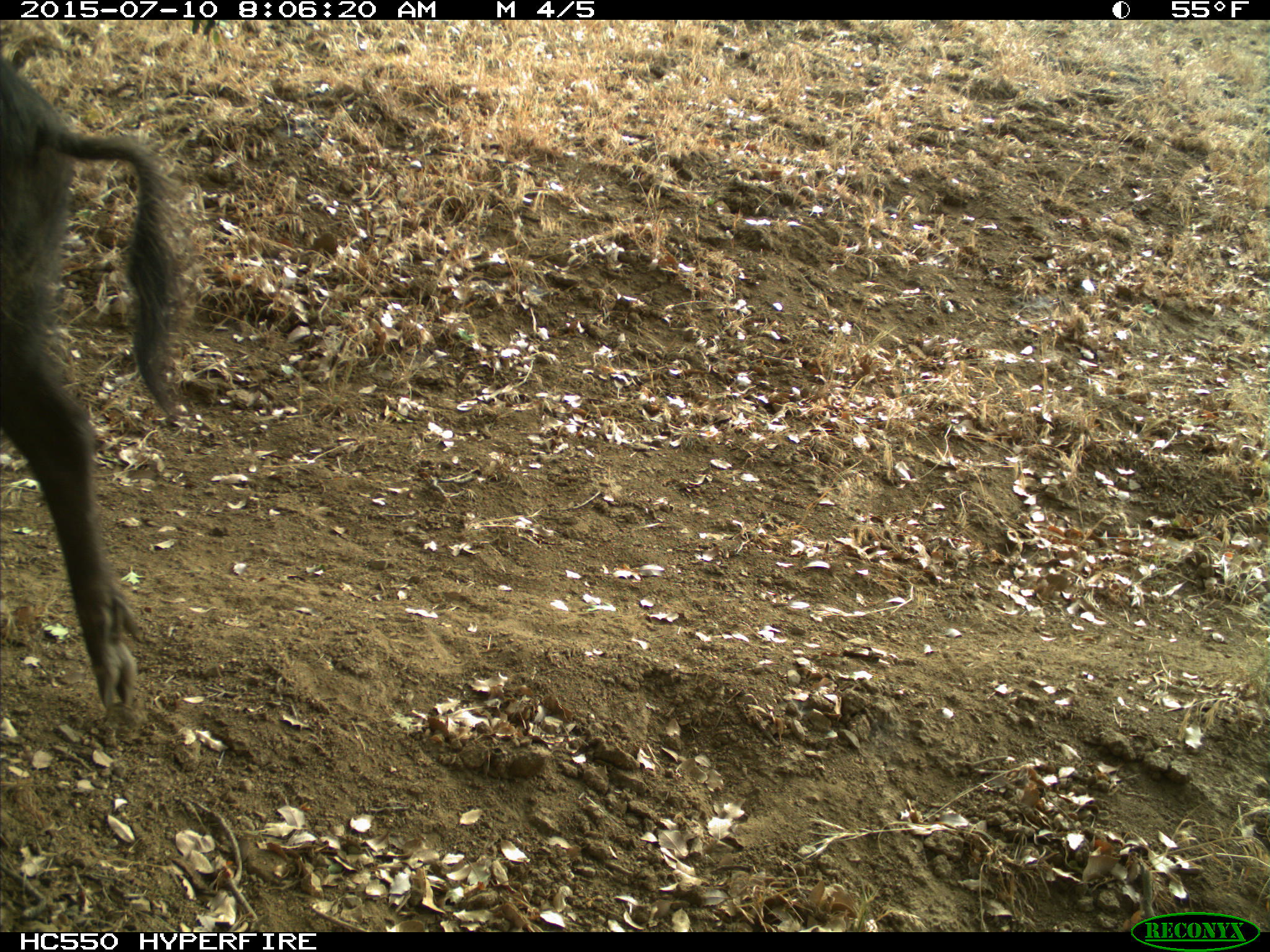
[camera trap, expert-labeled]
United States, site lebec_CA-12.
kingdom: Animalia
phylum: Chordata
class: Mammalia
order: Artiodactyla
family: Suidae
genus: Sus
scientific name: Sus scrofa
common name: wild boar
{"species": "Sus scrofa (wild boar)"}